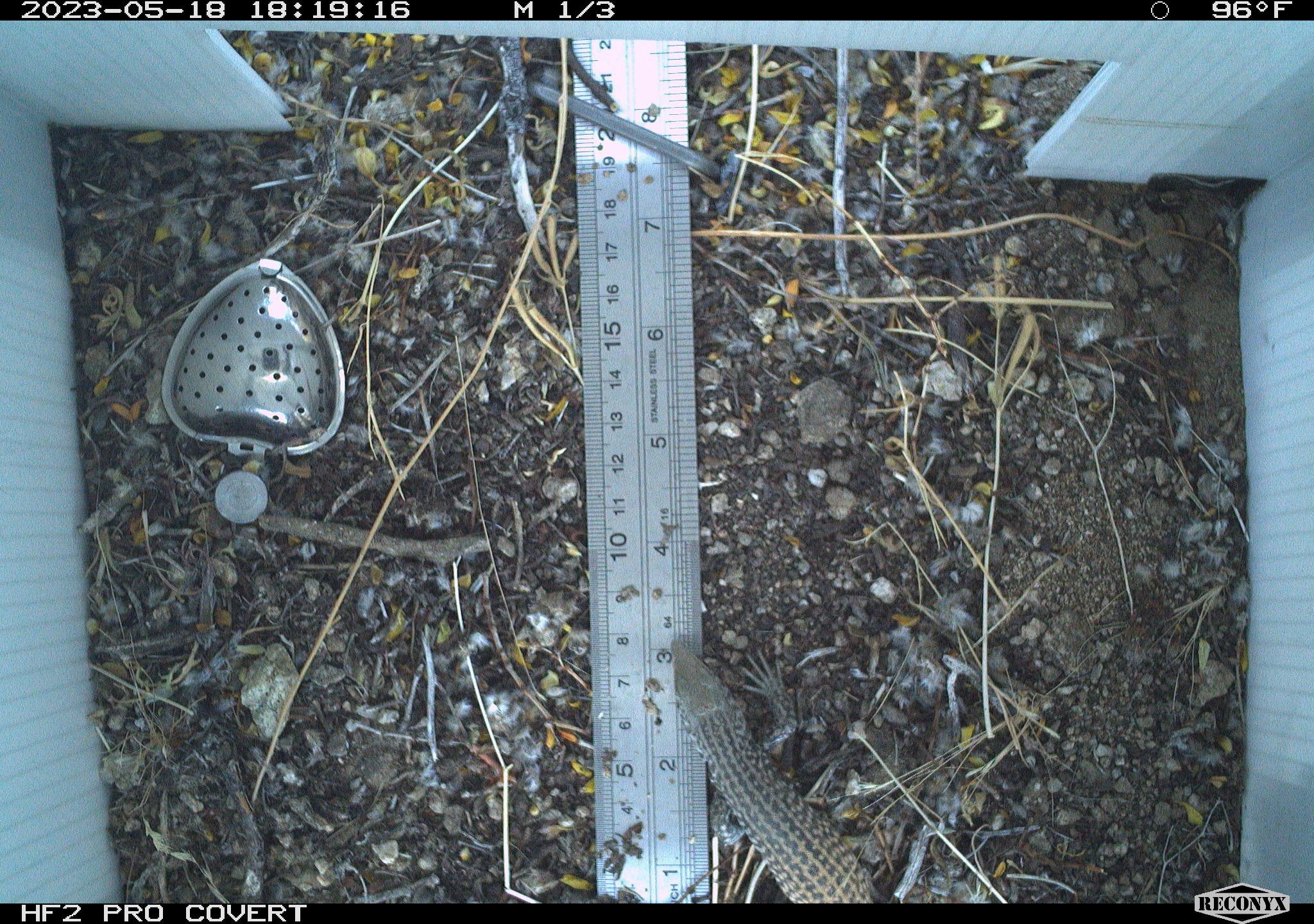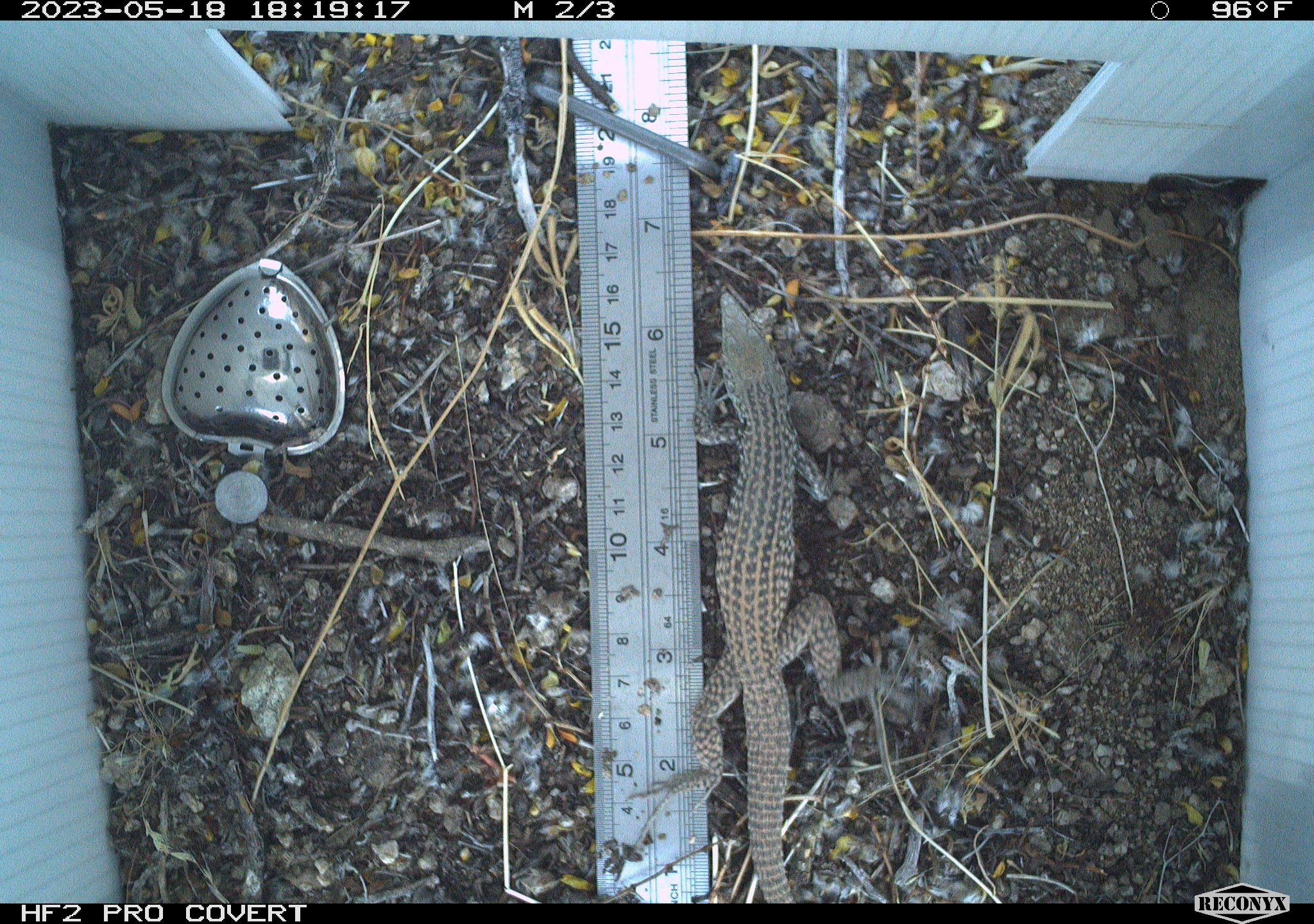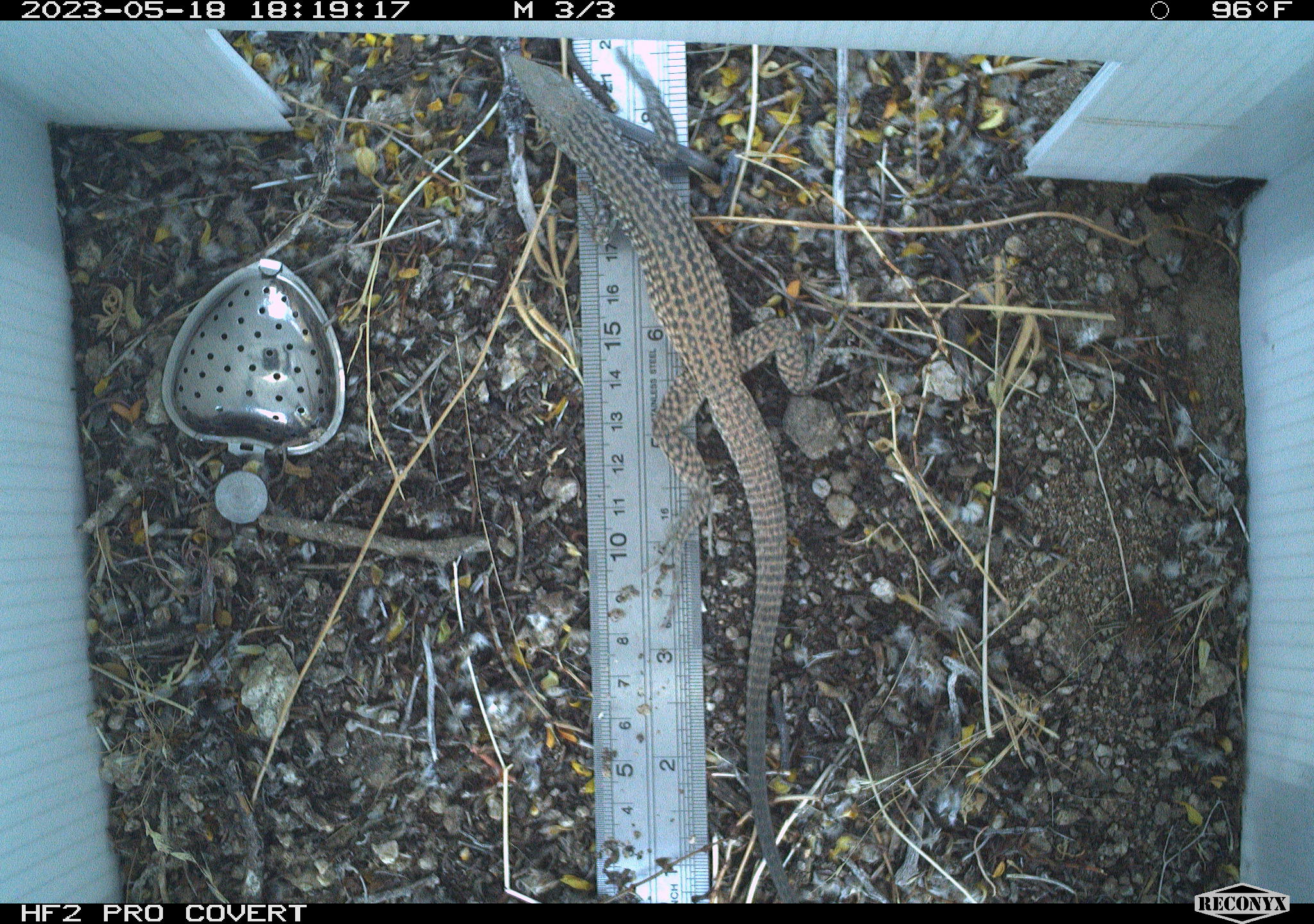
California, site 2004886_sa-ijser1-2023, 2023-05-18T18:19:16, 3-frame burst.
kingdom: Animalia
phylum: Chordata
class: Reptilia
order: Squamata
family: Teiidae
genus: Aspidoscelis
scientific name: Aspidoscelis tigris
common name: western whiptail